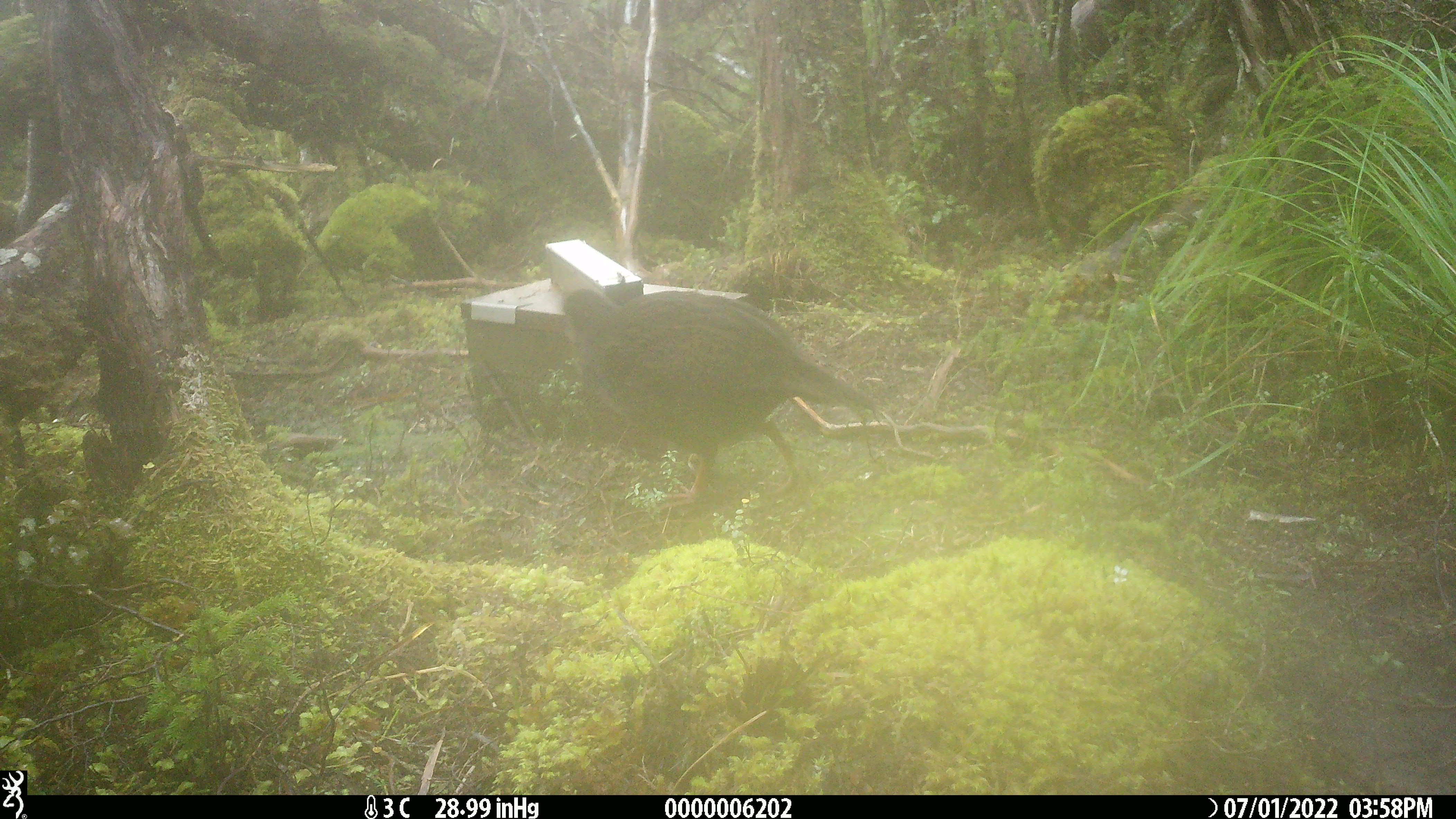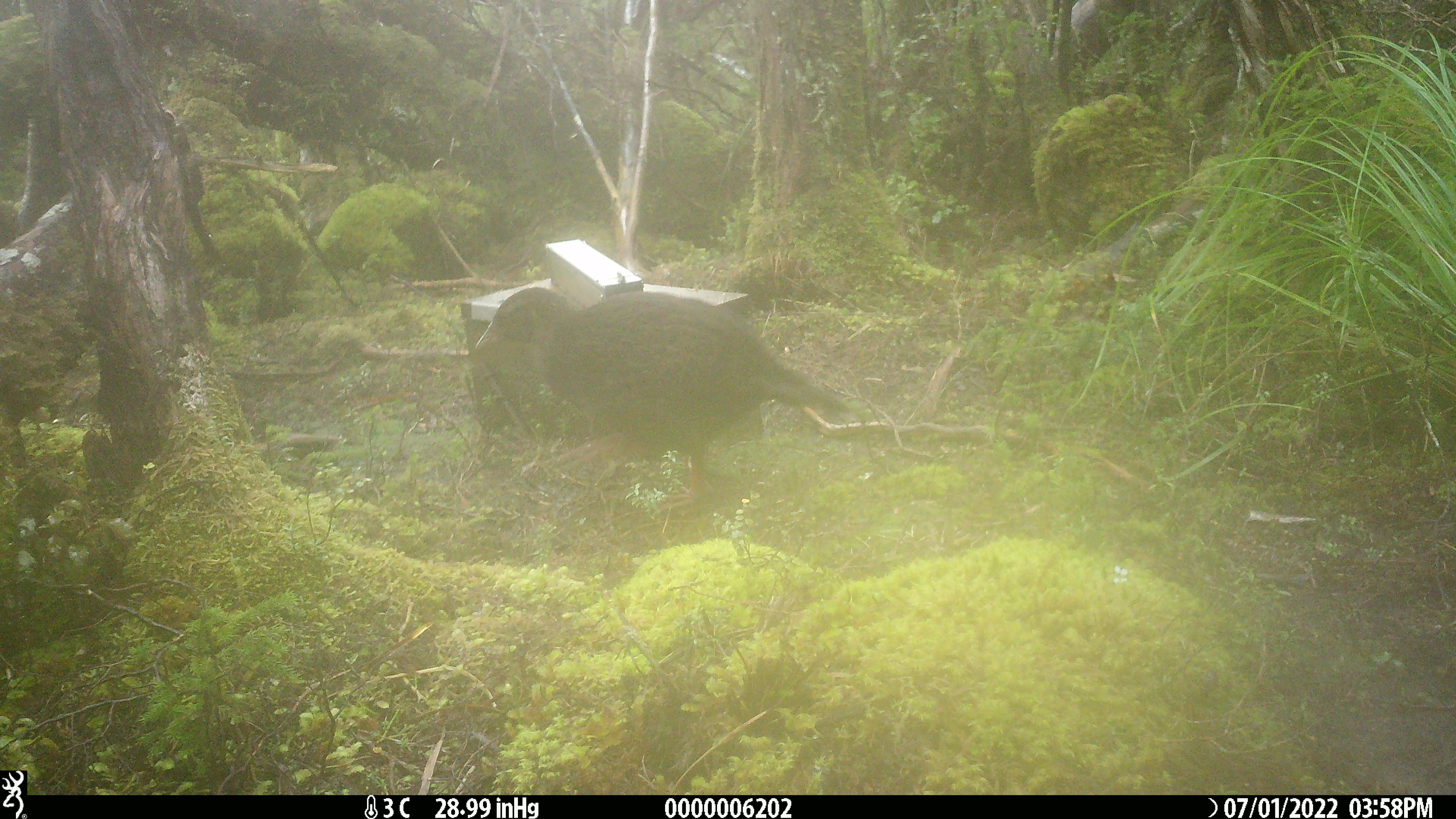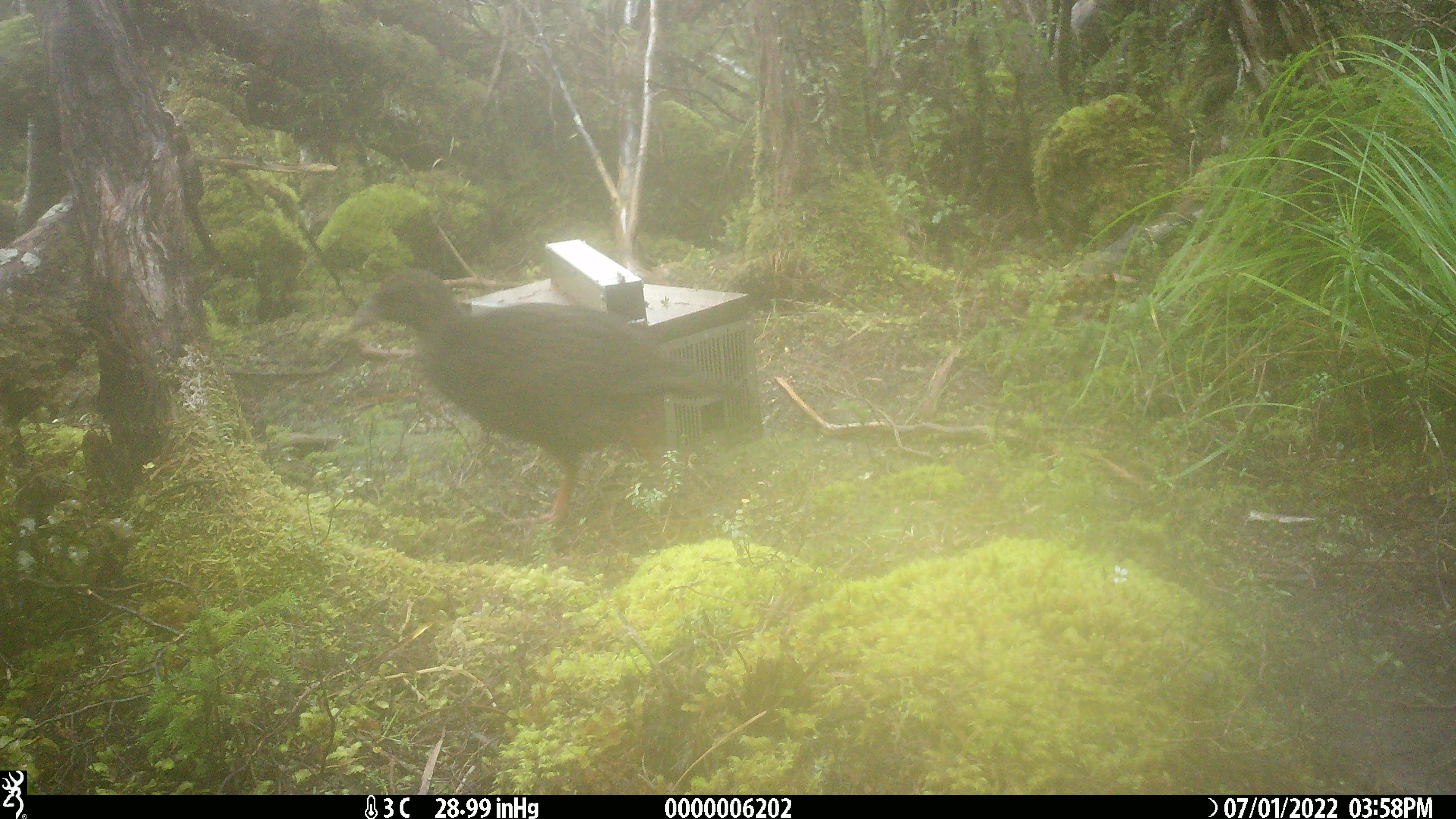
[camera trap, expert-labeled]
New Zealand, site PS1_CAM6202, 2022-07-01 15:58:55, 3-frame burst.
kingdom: Animalia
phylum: Chordata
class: Aves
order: Gruiformes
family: Rallidae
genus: Gallirallus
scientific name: Gallirallus australis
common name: weka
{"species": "weka (Gallirallus australis)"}